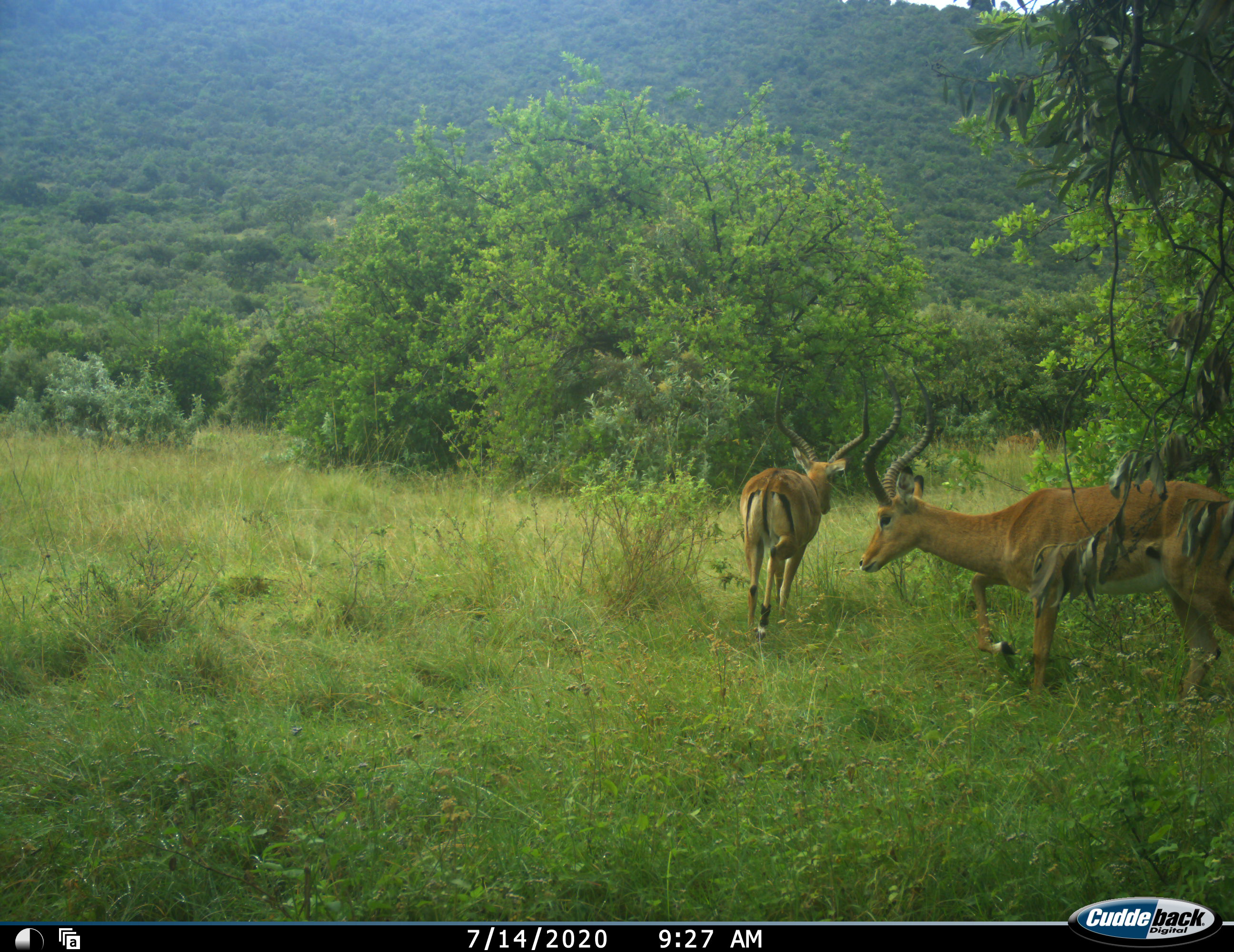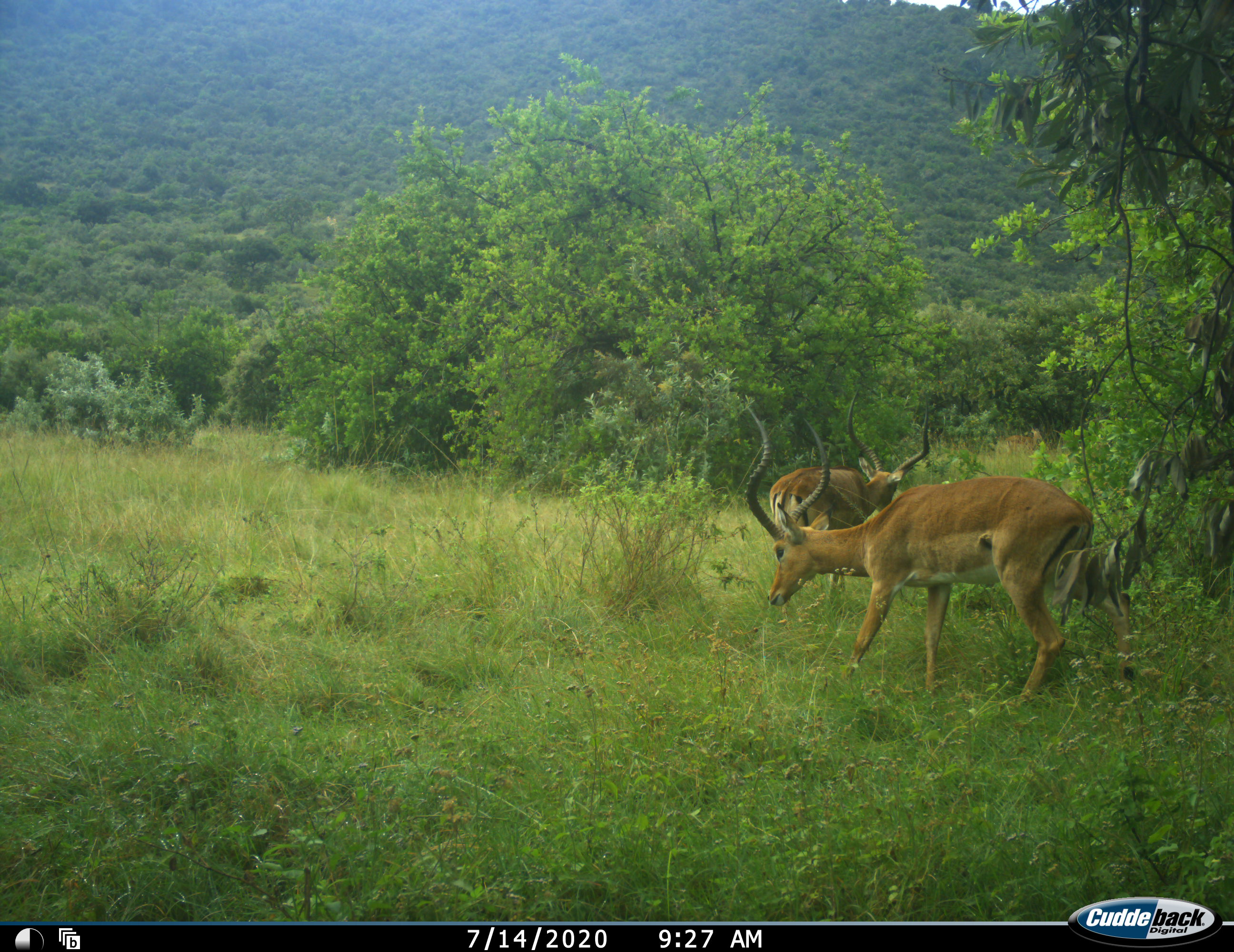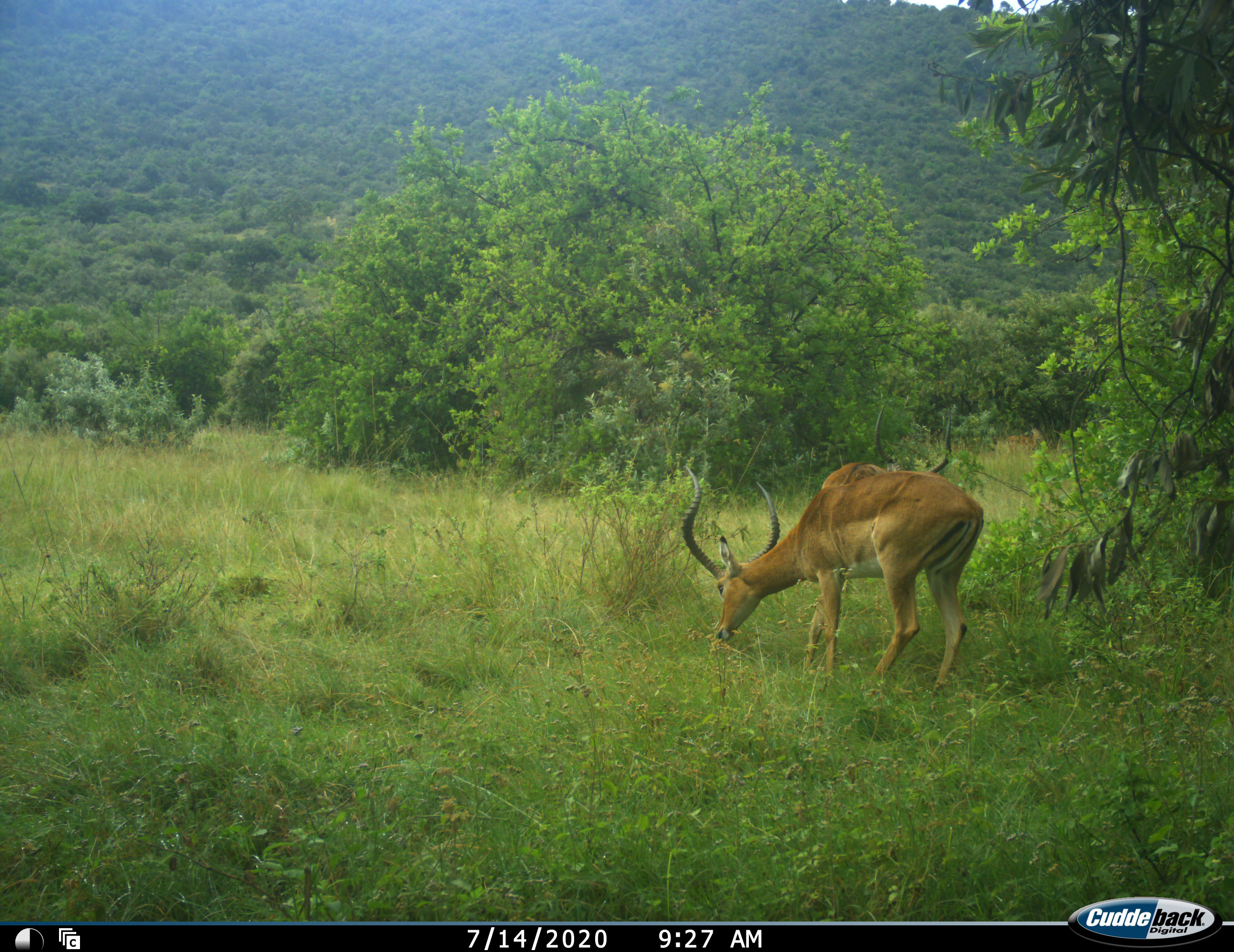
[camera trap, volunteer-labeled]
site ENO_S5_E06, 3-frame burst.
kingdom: Animalia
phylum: Chordata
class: Mammalia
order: Artiodactyla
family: Bovidae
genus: Aepyceros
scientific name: Aepyceros melampus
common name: impala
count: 2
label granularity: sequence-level